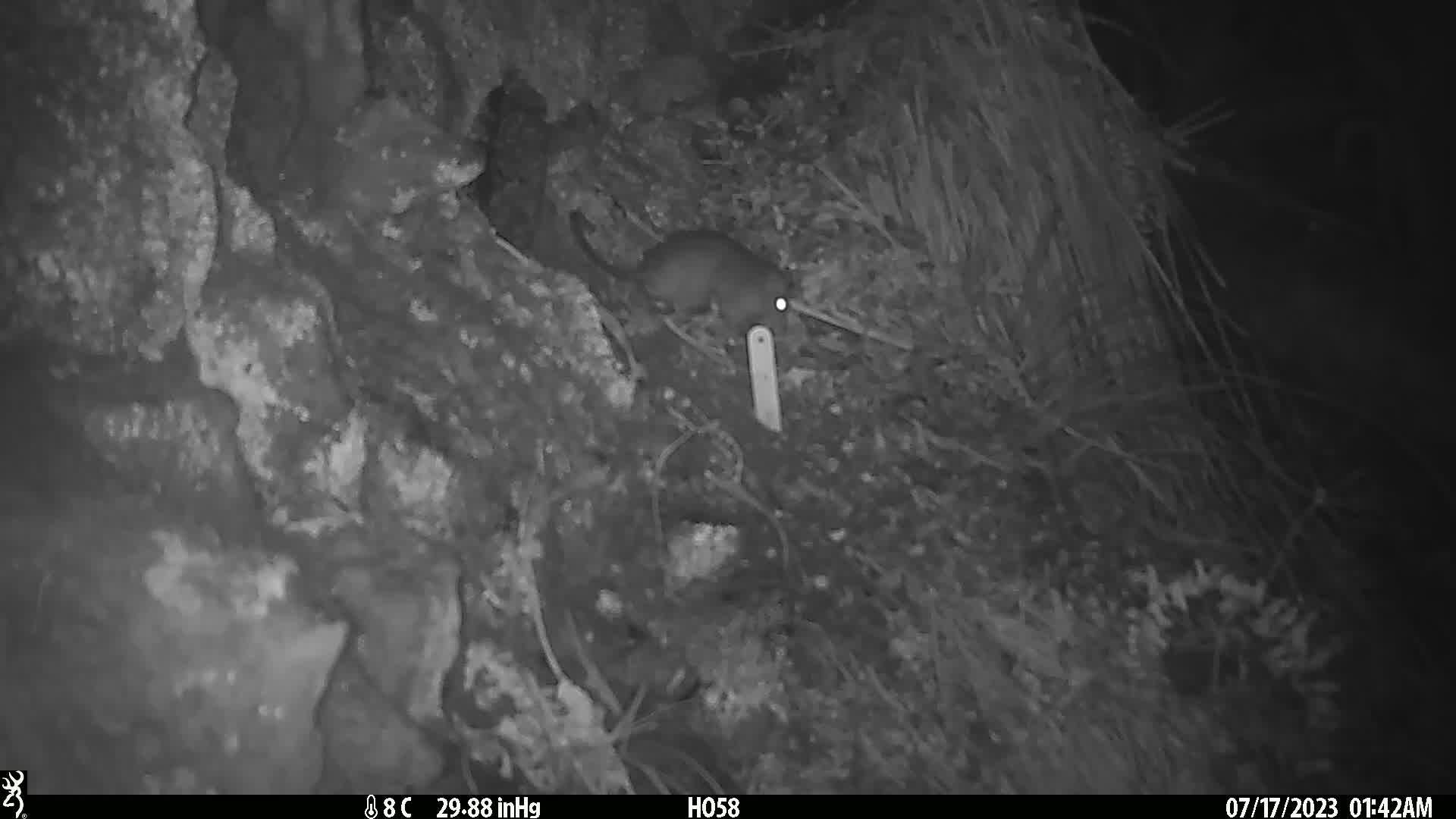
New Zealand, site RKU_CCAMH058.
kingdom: Animalia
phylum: Chordata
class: Mammalia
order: Rodentia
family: Muridae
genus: Rattus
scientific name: Rattus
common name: rat